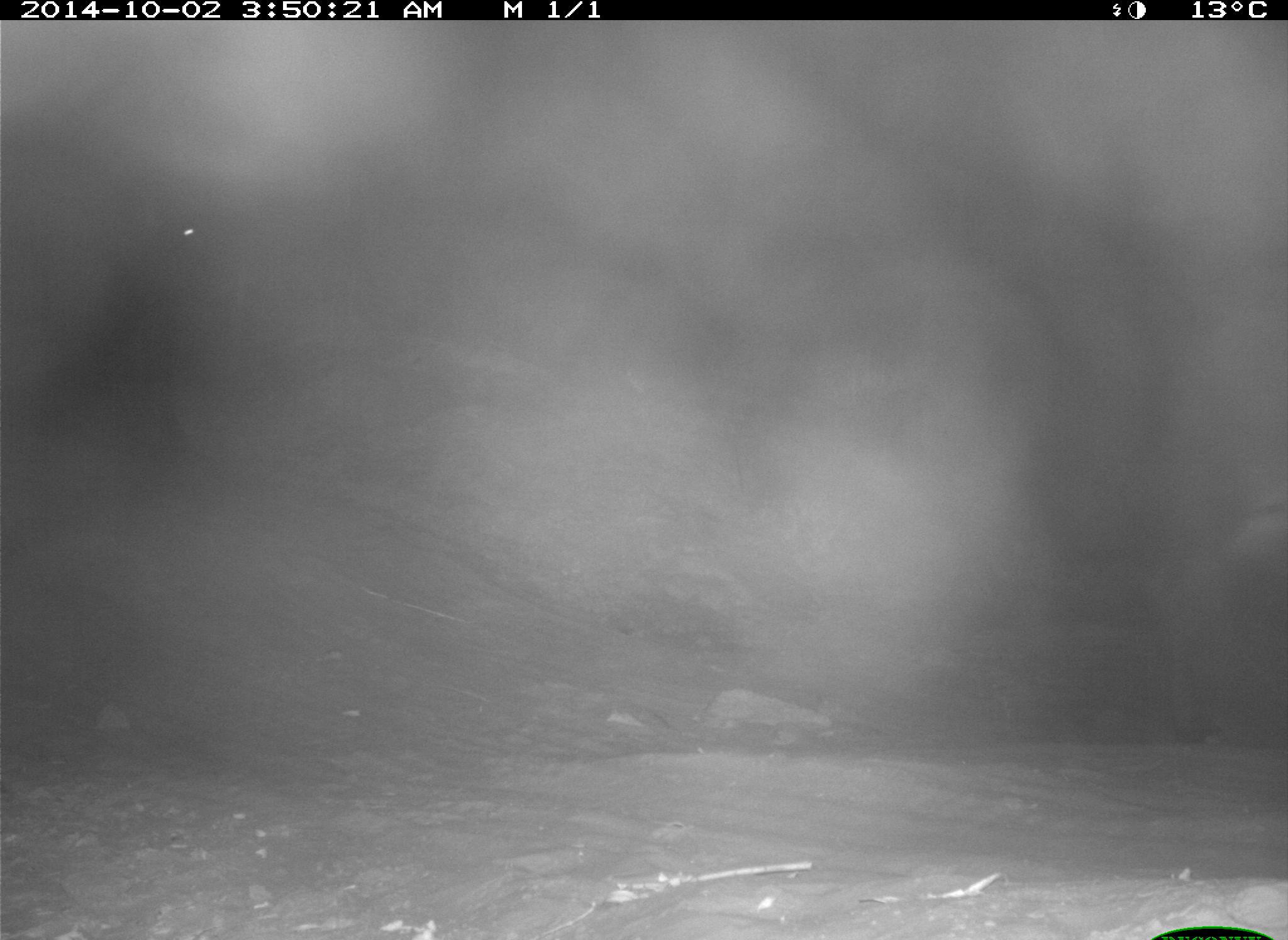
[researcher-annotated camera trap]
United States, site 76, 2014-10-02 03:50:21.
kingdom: Animalia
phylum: Chordata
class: Mammalia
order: Artiodactyla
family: Bovidae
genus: Bos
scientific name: Bos taurus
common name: cow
Cow (Bos taurus).